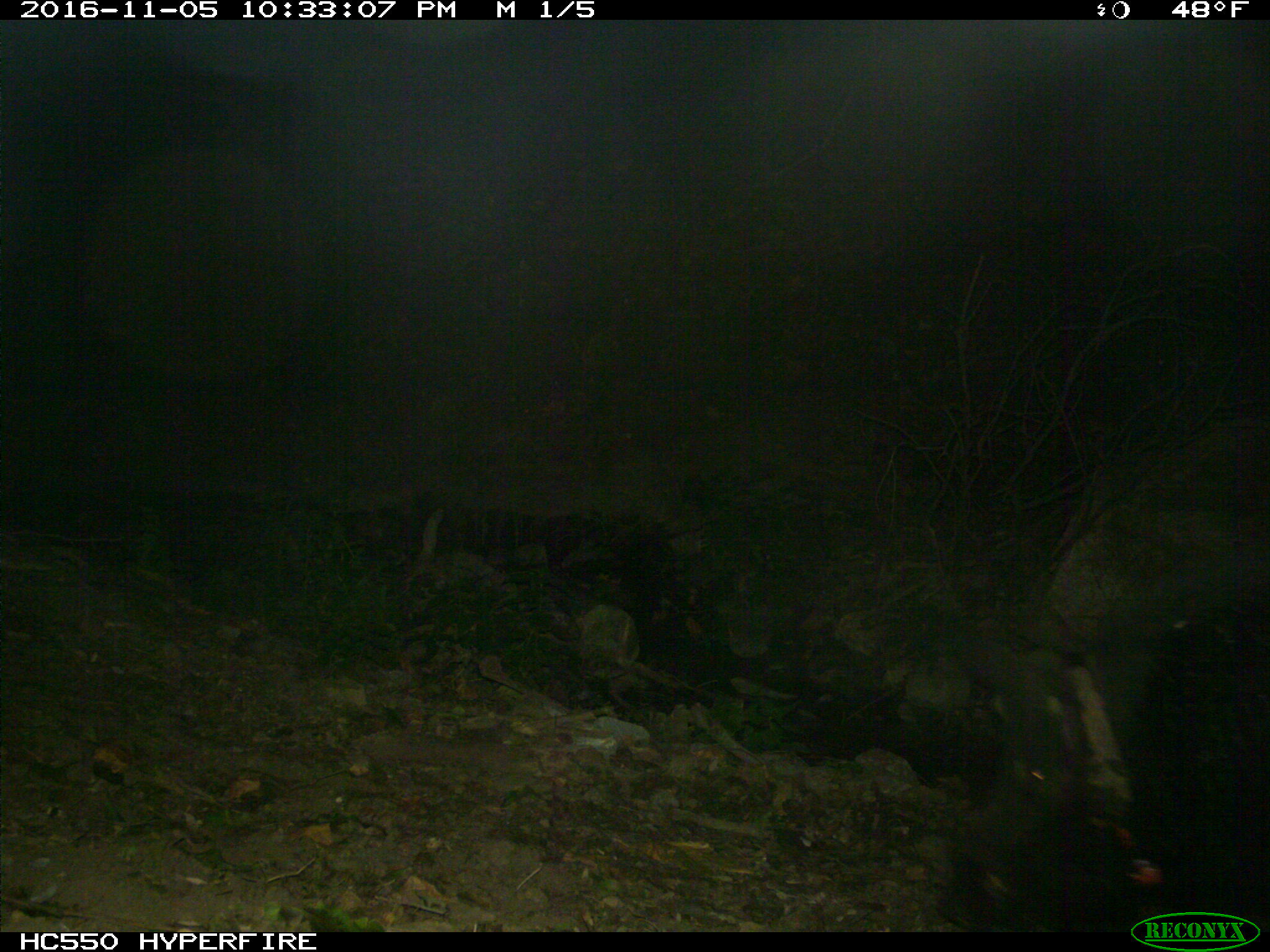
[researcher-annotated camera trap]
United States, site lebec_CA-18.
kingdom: Animalia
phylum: Chordata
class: Mammalia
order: Artiodactyla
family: Suidae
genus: Sus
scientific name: Sus scrofa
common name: wild boar